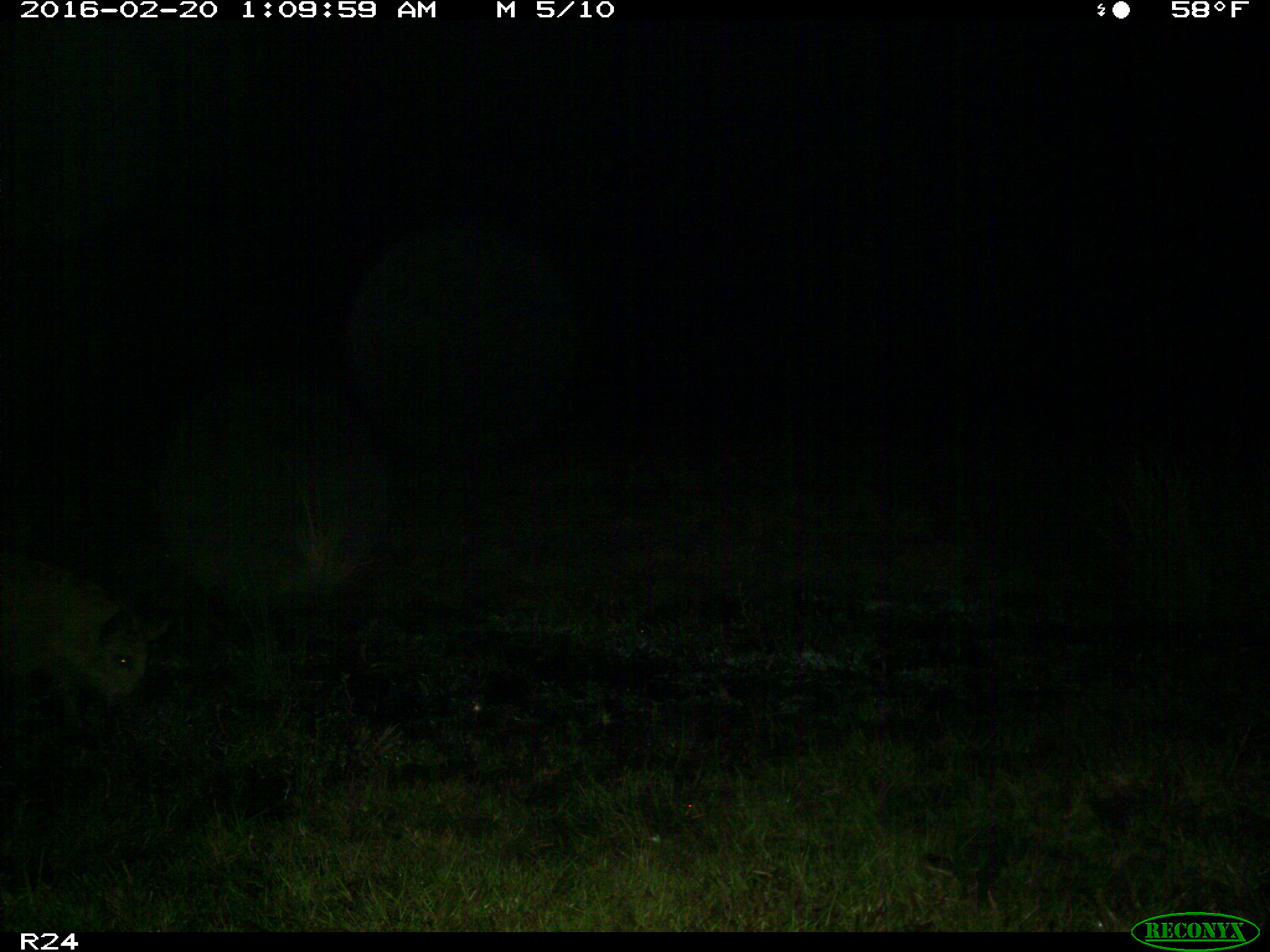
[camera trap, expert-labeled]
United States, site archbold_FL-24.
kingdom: Animalia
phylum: Chordata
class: Mammalia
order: Artiodactyla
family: Suidae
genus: Sus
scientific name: Sus scrofa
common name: wild boar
Sus scrofa (wild boar).